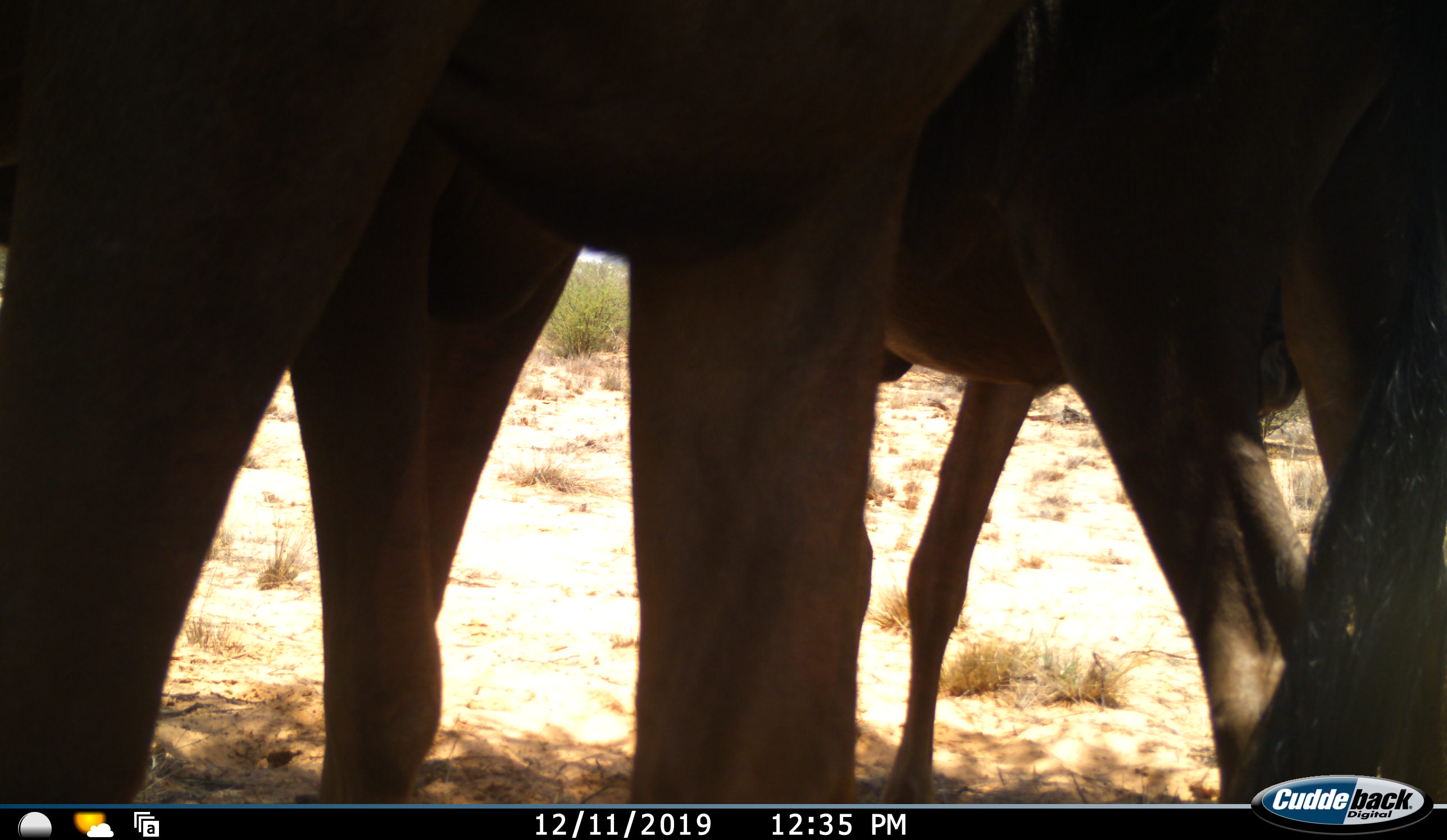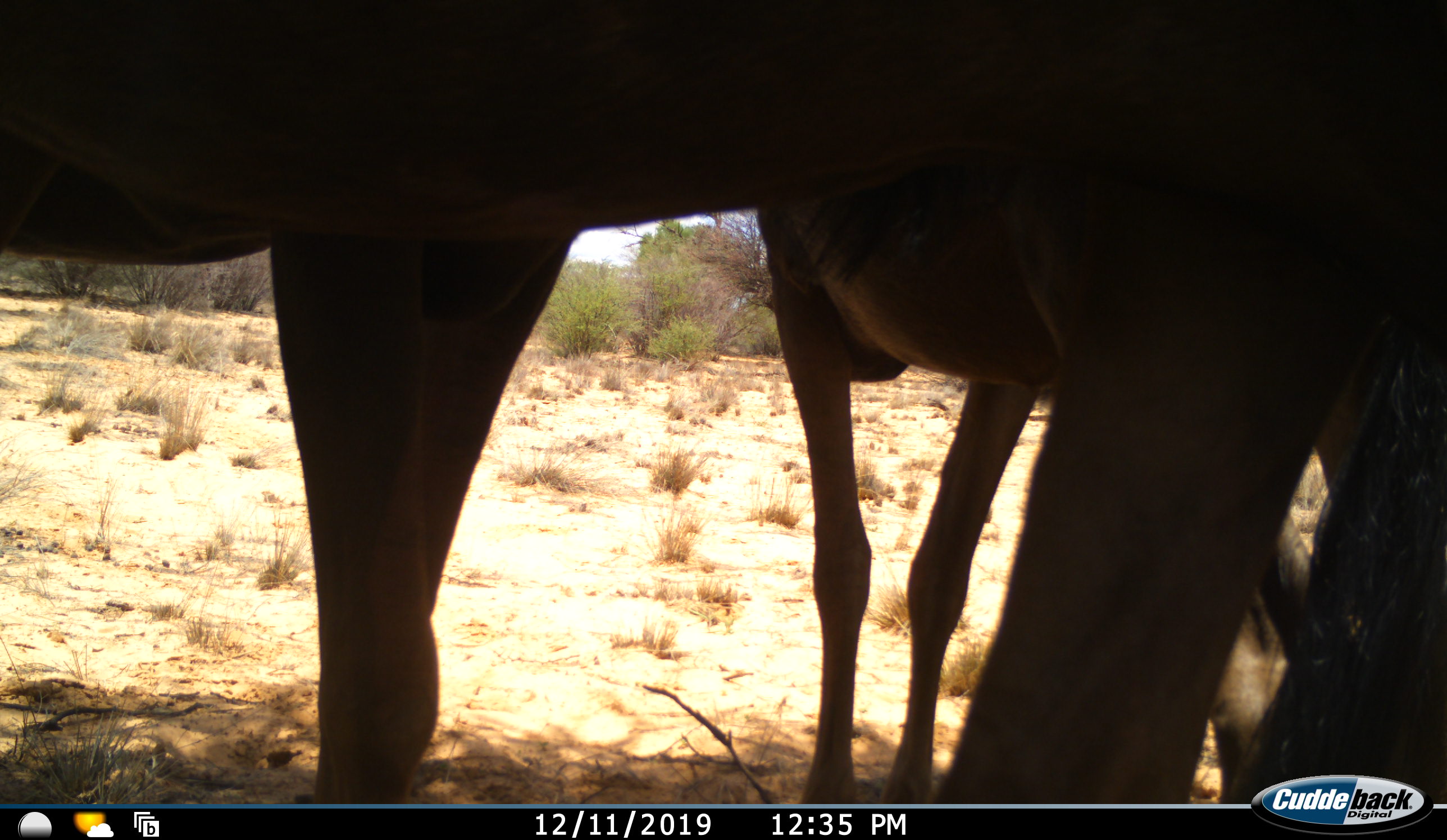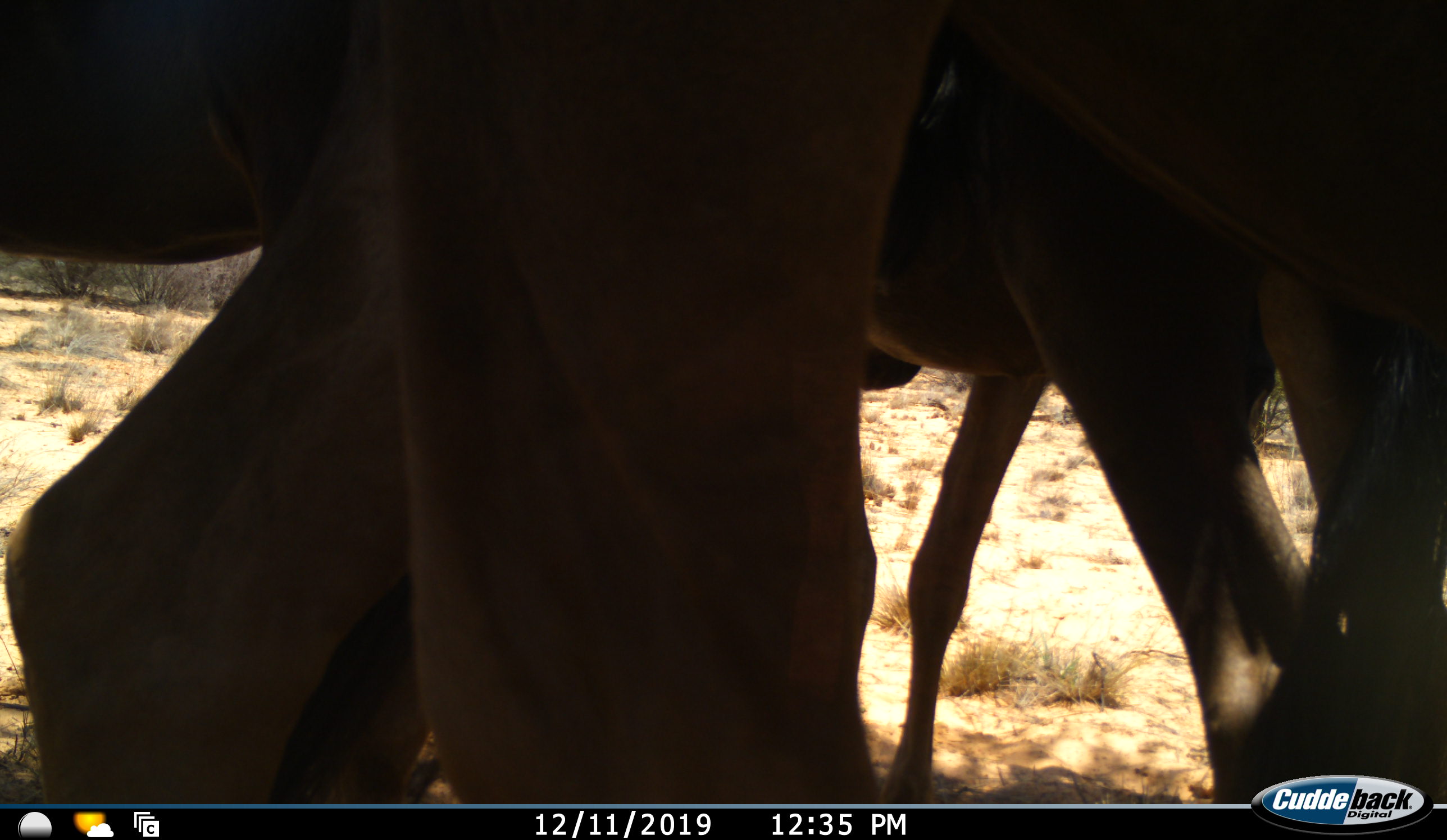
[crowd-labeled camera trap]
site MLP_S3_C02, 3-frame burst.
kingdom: Animalia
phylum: Chordata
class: Mammalia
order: Artiodactyla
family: Bovidae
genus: Connochaetes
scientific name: Connochaetes taurinus taurinus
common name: blue wildebeest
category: wildebeestblue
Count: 3.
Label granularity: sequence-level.